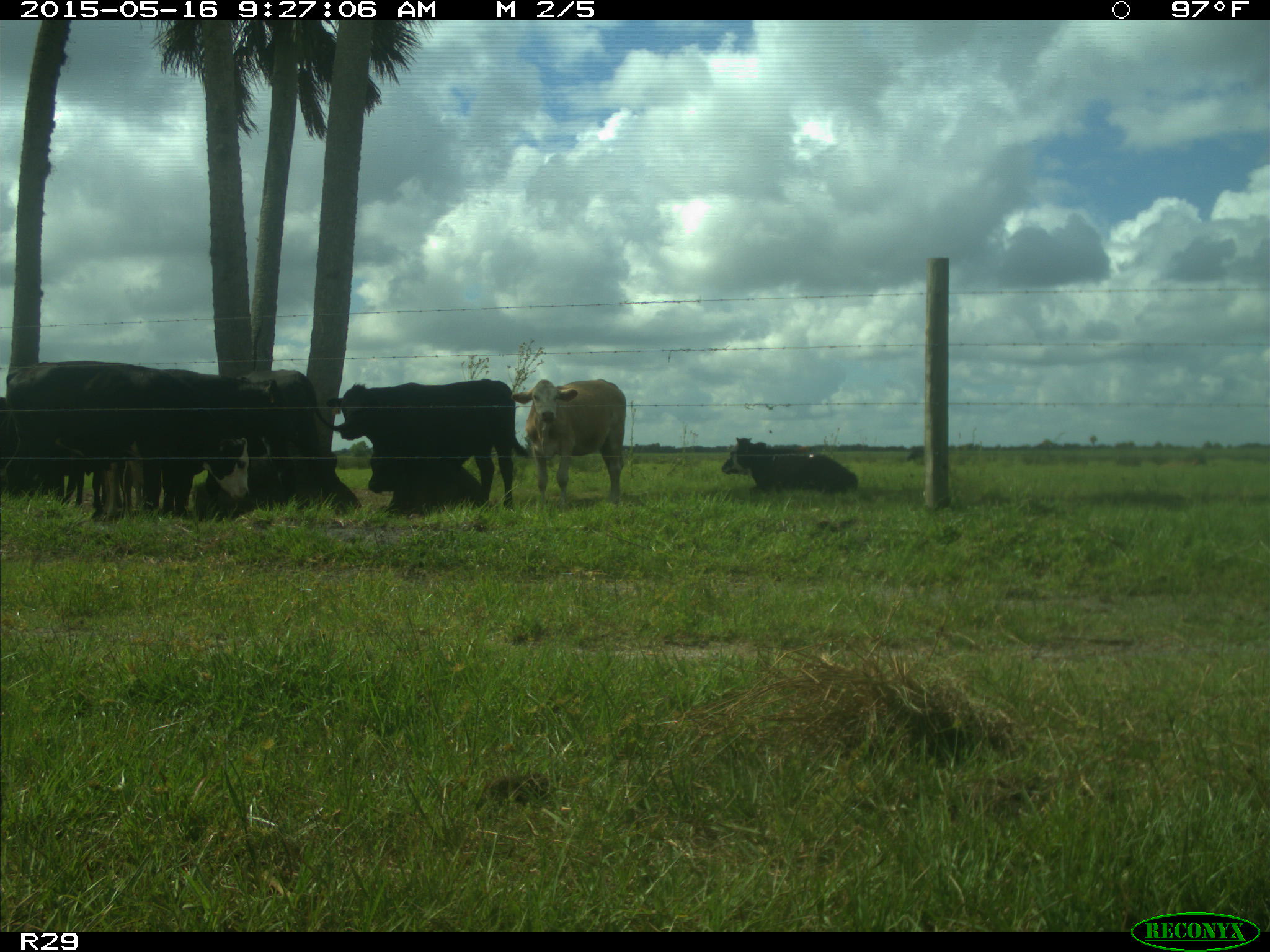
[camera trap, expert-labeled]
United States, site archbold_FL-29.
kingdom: Animalia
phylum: Chordata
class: Mammalia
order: Artiodactyla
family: Bovidae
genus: Bos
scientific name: Bos taurus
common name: domestic cow